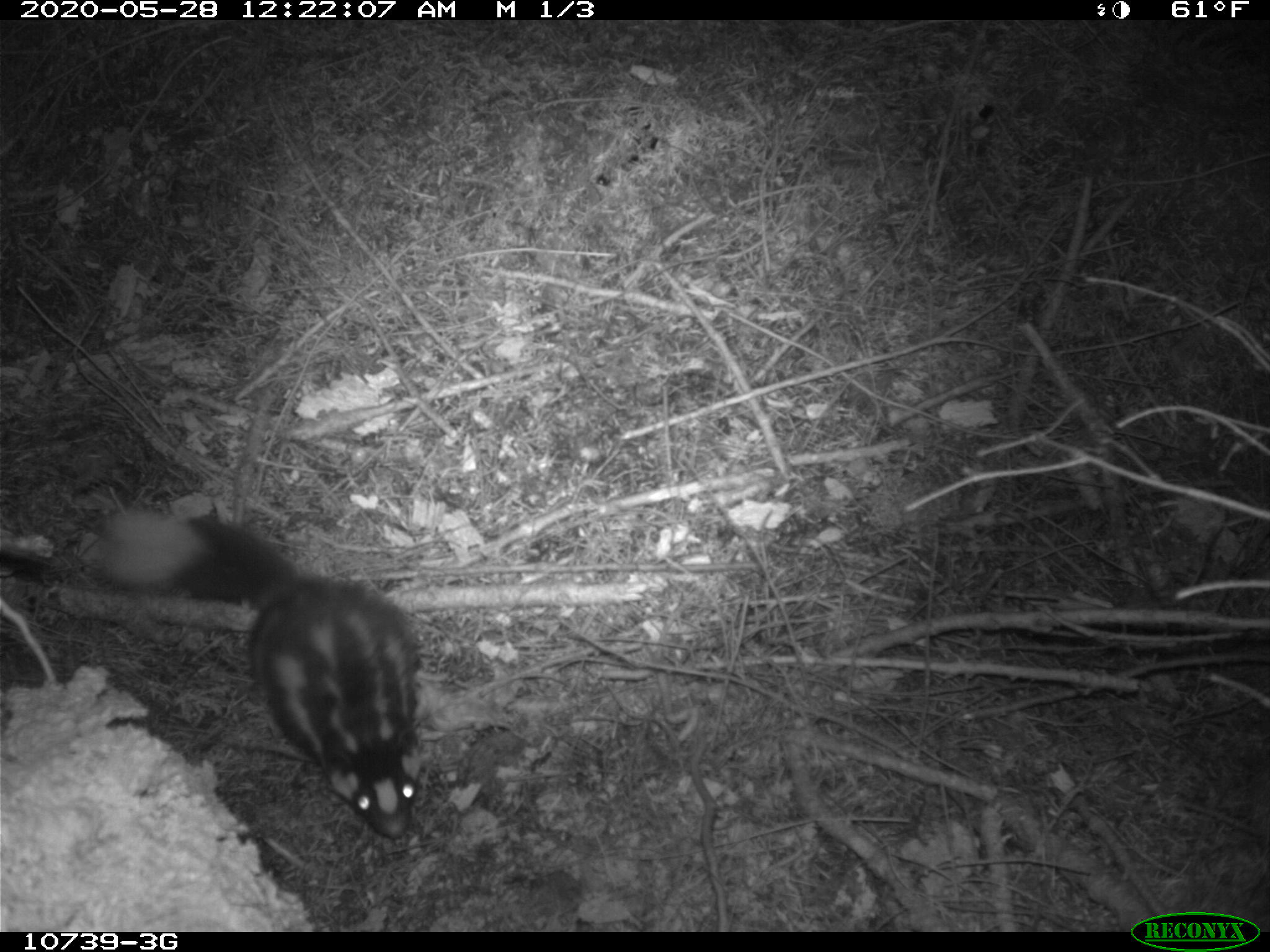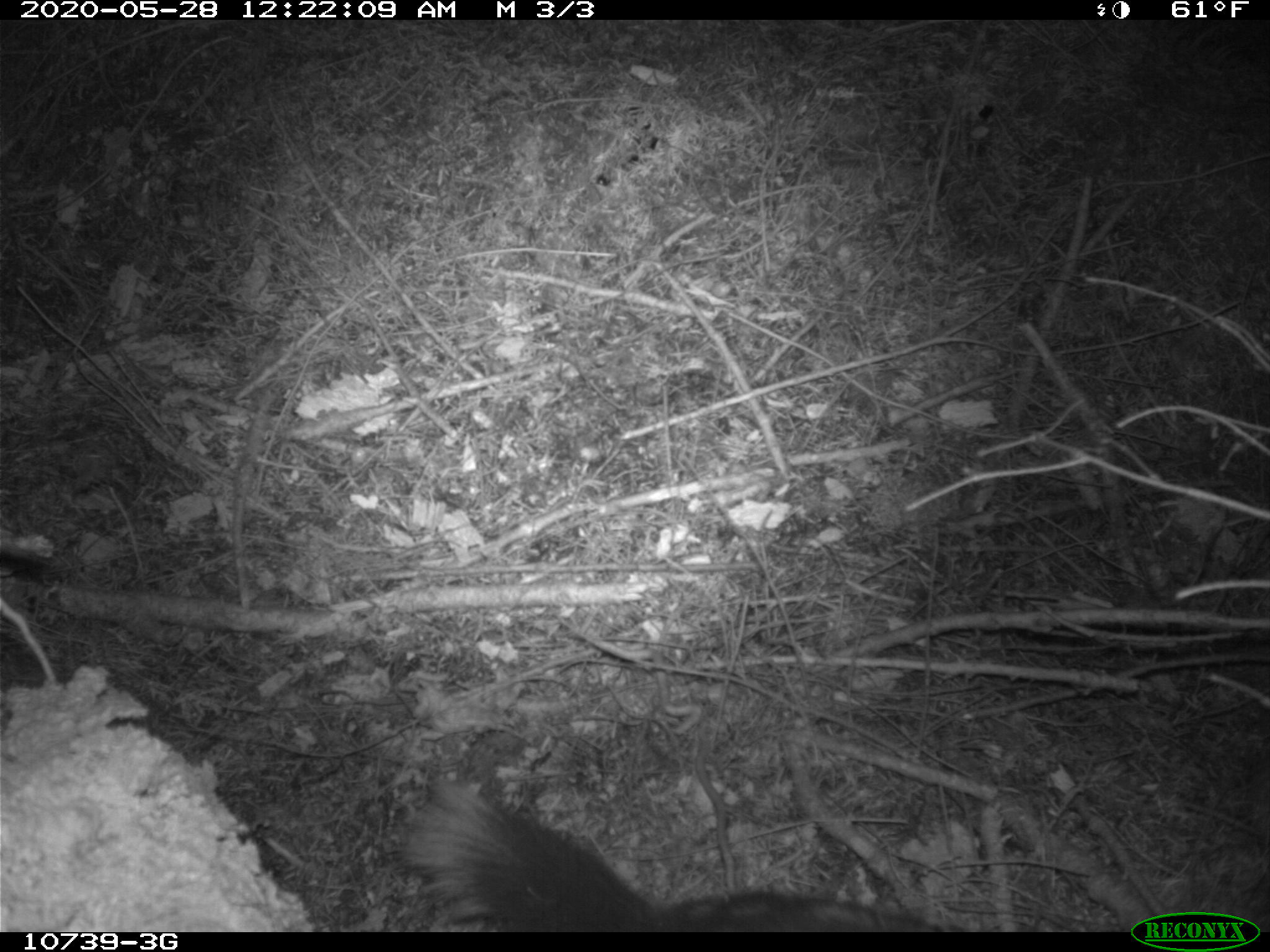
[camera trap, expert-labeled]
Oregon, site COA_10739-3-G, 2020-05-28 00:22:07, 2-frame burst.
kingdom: Animalia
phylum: Chordata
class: Mammalia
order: Carnivora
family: Mephitidae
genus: Spilogale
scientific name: Spilogale gracilis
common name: western spotted skunk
Western spotted skunk (Spilogale gracilis).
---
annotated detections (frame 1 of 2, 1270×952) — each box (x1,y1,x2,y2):
western spotted skunk: (86,501,435,851)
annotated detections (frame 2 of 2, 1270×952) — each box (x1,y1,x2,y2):
western spotted skunk: (386,776,944,926)